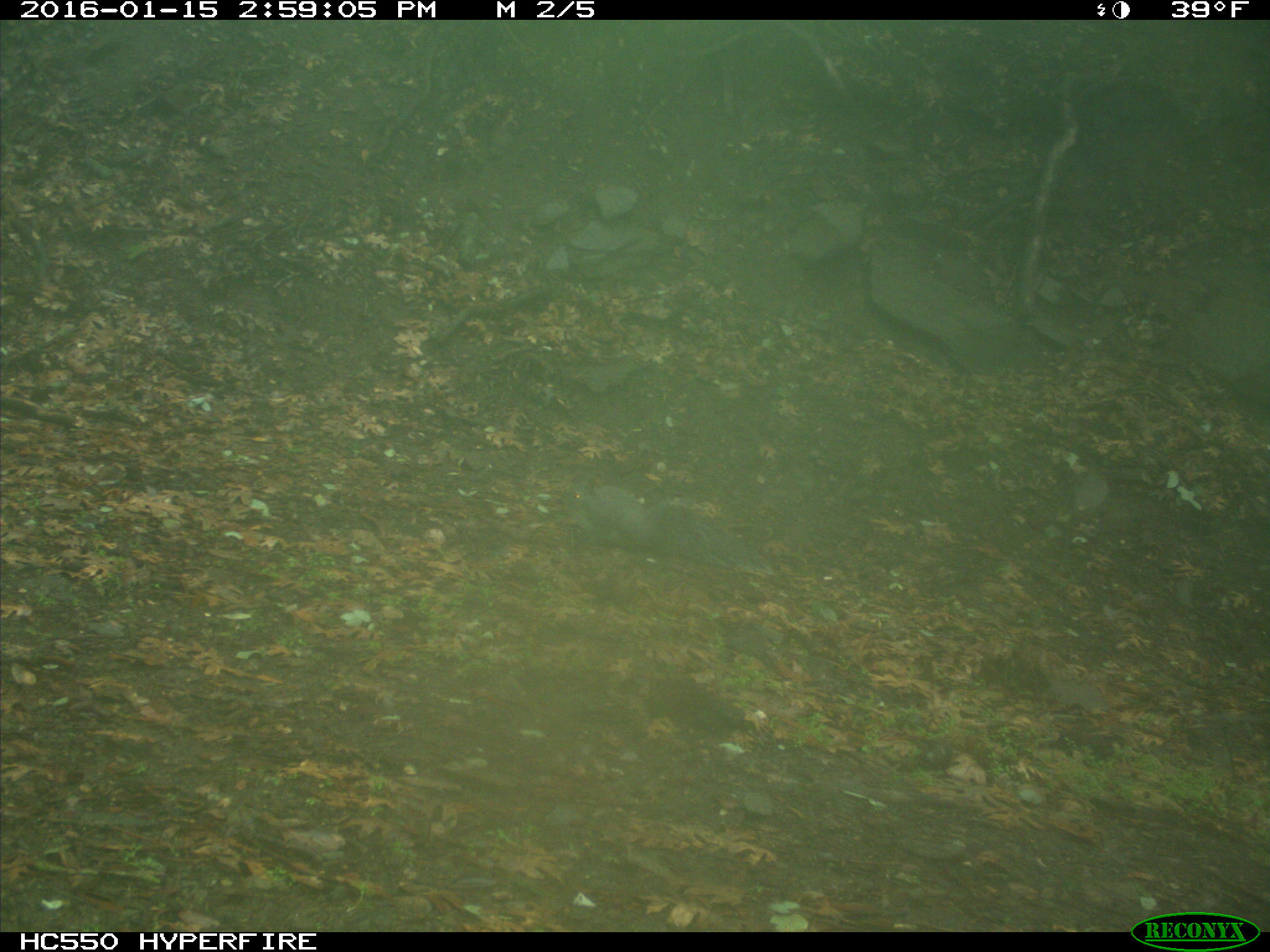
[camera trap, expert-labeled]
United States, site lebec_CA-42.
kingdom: Animalia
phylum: Chordata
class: Mammalia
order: Rodentia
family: Sciuridae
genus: Sciurus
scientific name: Sciurus carolinensis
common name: eastern gray squirrel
Sciurus carolinensis (eastern gray squirrel).